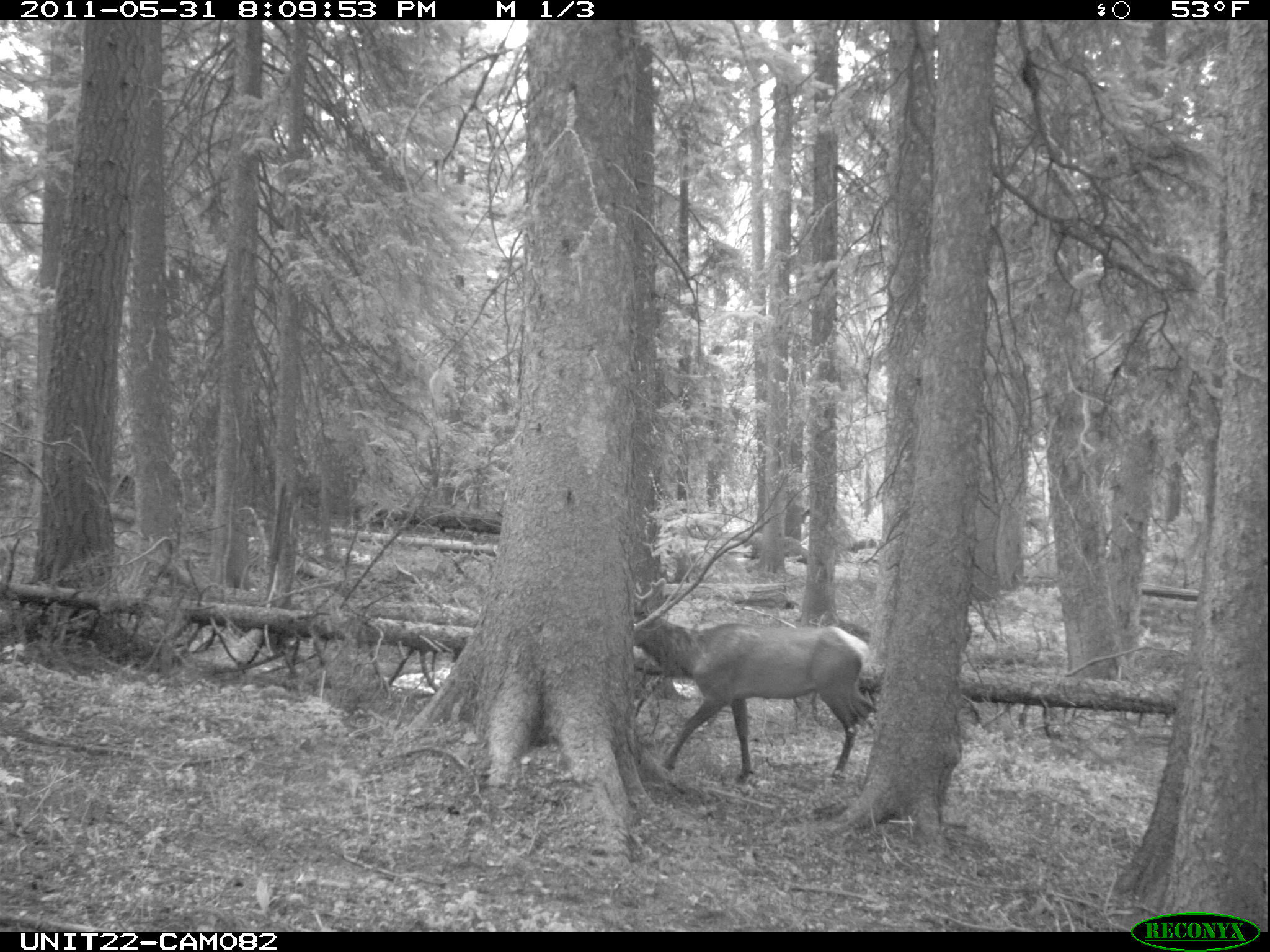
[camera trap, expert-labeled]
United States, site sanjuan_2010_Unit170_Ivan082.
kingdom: Animalia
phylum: Chordata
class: Mammalia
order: Artiodactyla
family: Cervidae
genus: Cervus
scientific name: Cervus elaphus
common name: red deer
Cervus elaphus (red deer).